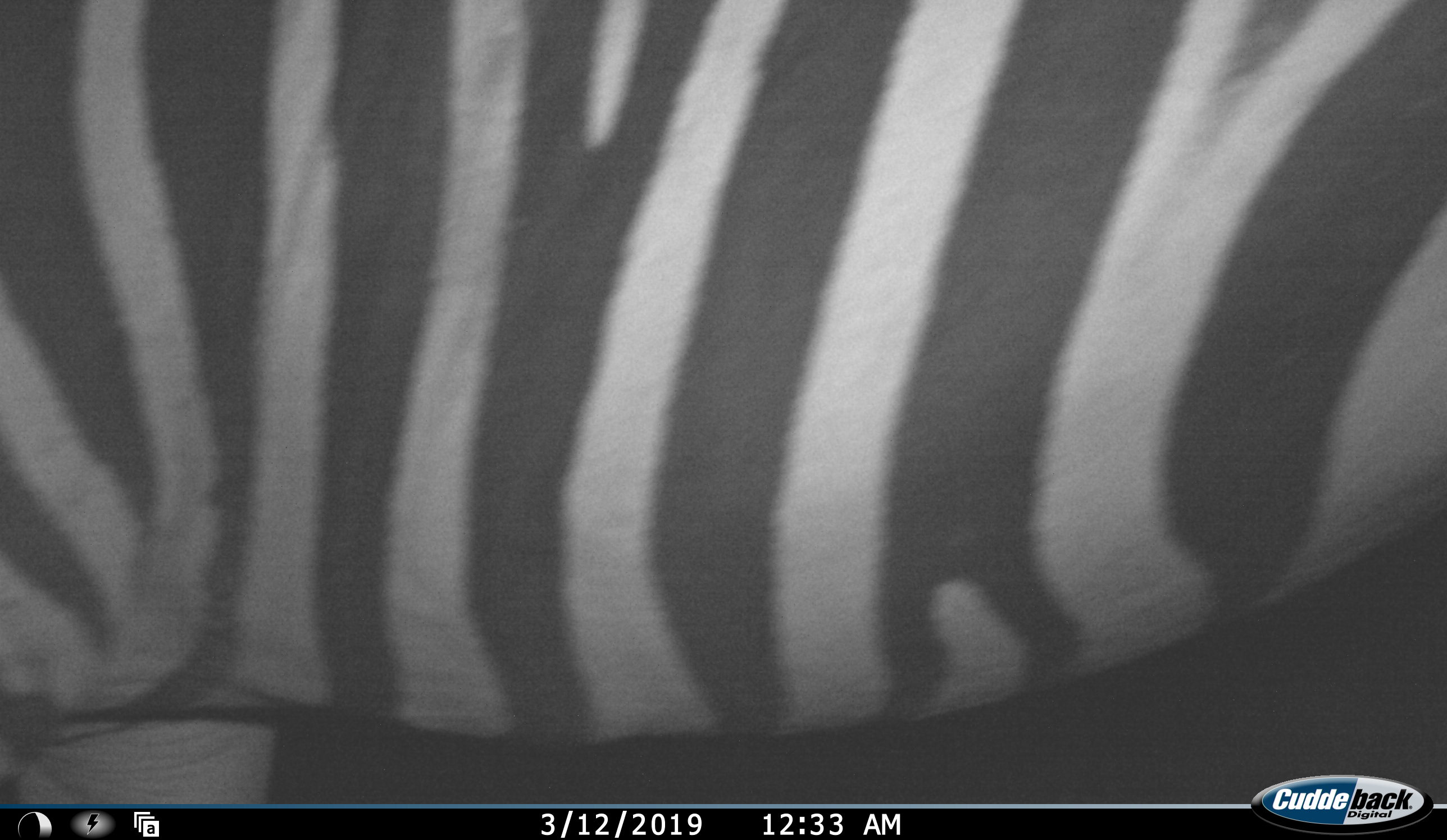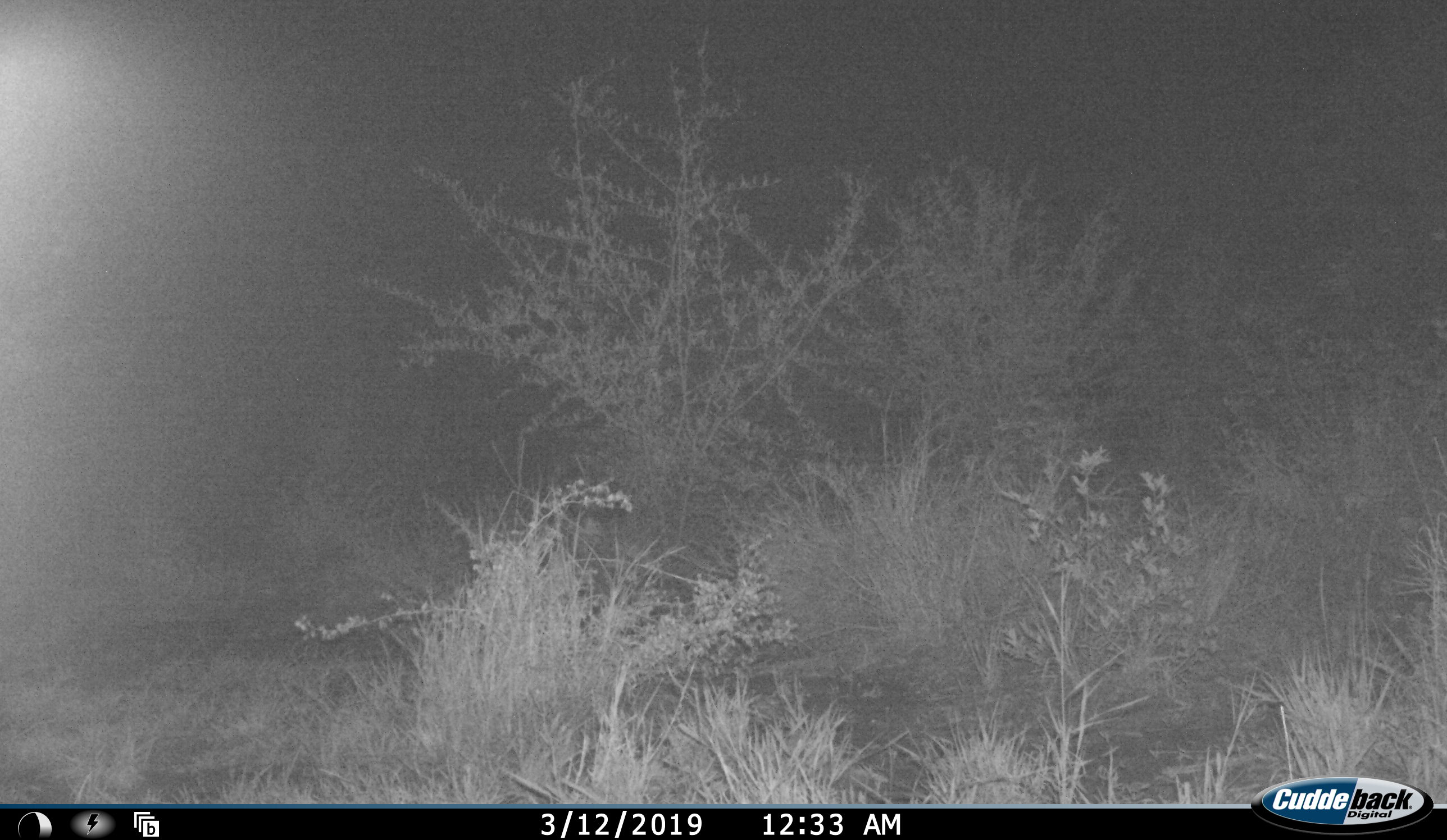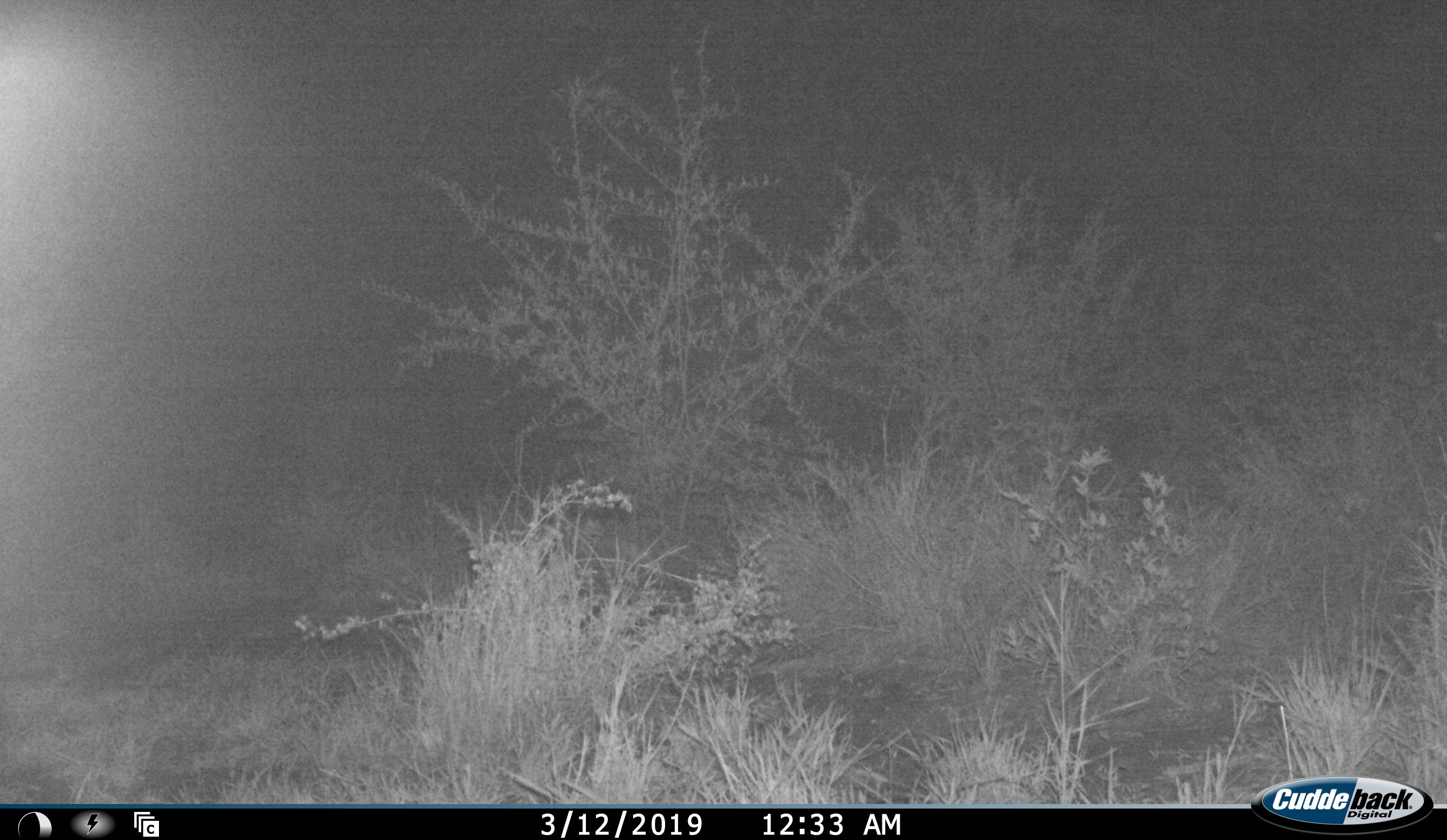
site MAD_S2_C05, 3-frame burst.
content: unidentified animal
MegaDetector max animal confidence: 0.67